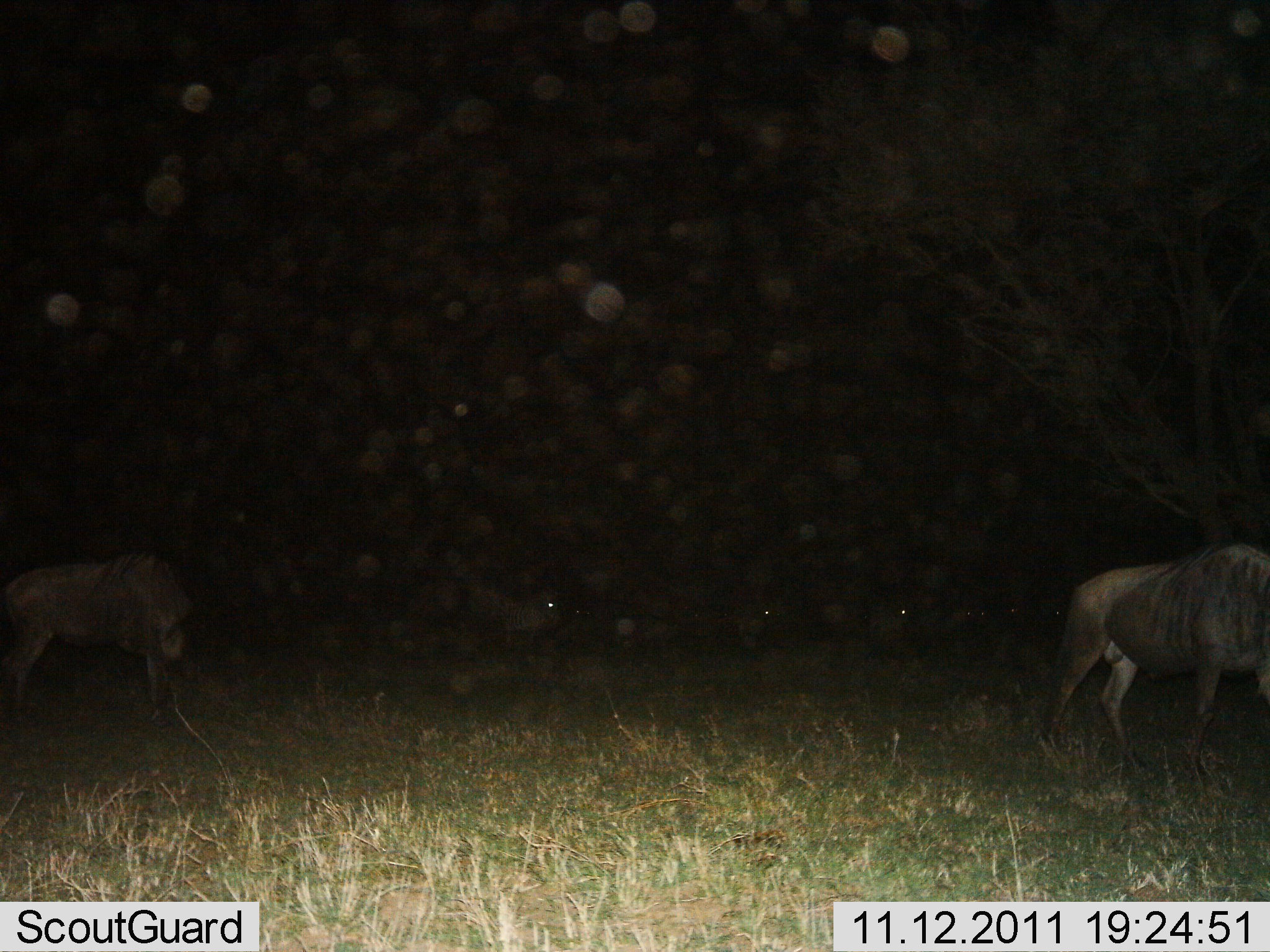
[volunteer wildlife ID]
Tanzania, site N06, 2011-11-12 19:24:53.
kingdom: Animalia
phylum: Chordata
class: Mammalia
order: Artiodactyla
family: Bovidae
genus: Connochaetes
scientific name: Connochaetes taurinus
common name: blue wildebeest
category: wildebeest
Wildebeest (blue wildebeest) (Connochaetes taurinus), count 5. Behavior (volunteer vote fractions): standing 55%, resting 9%, moving 45%, interacting 0%. Young present (vote fraction): 0%. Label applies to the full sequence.